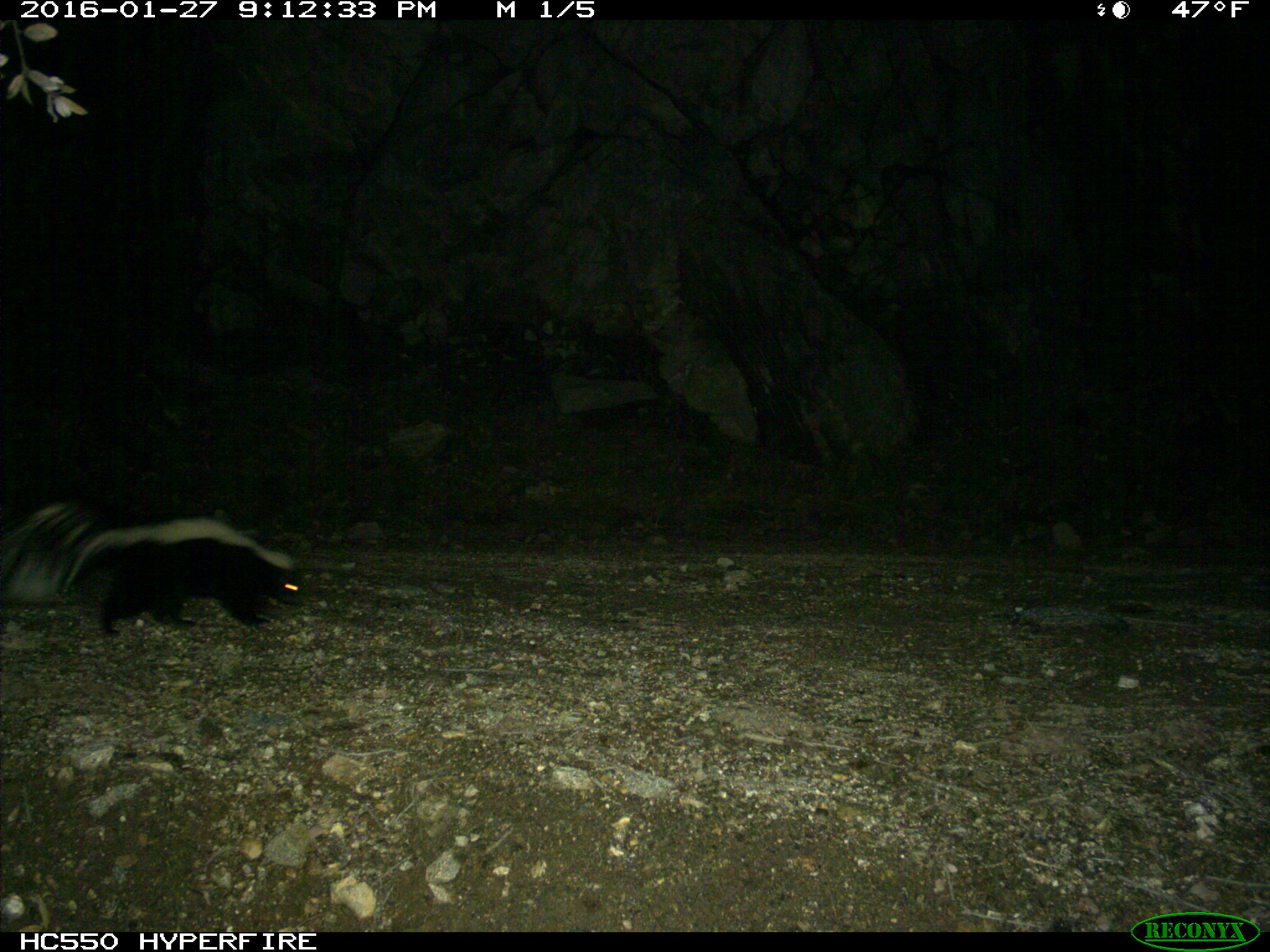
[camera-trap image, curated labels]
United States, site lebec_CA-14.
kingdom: Animalia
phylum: Chordata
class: Mammalia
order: Carnivora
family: Mephitidae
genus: Mephitis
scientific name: Mephitis mephitis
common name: striped skunk